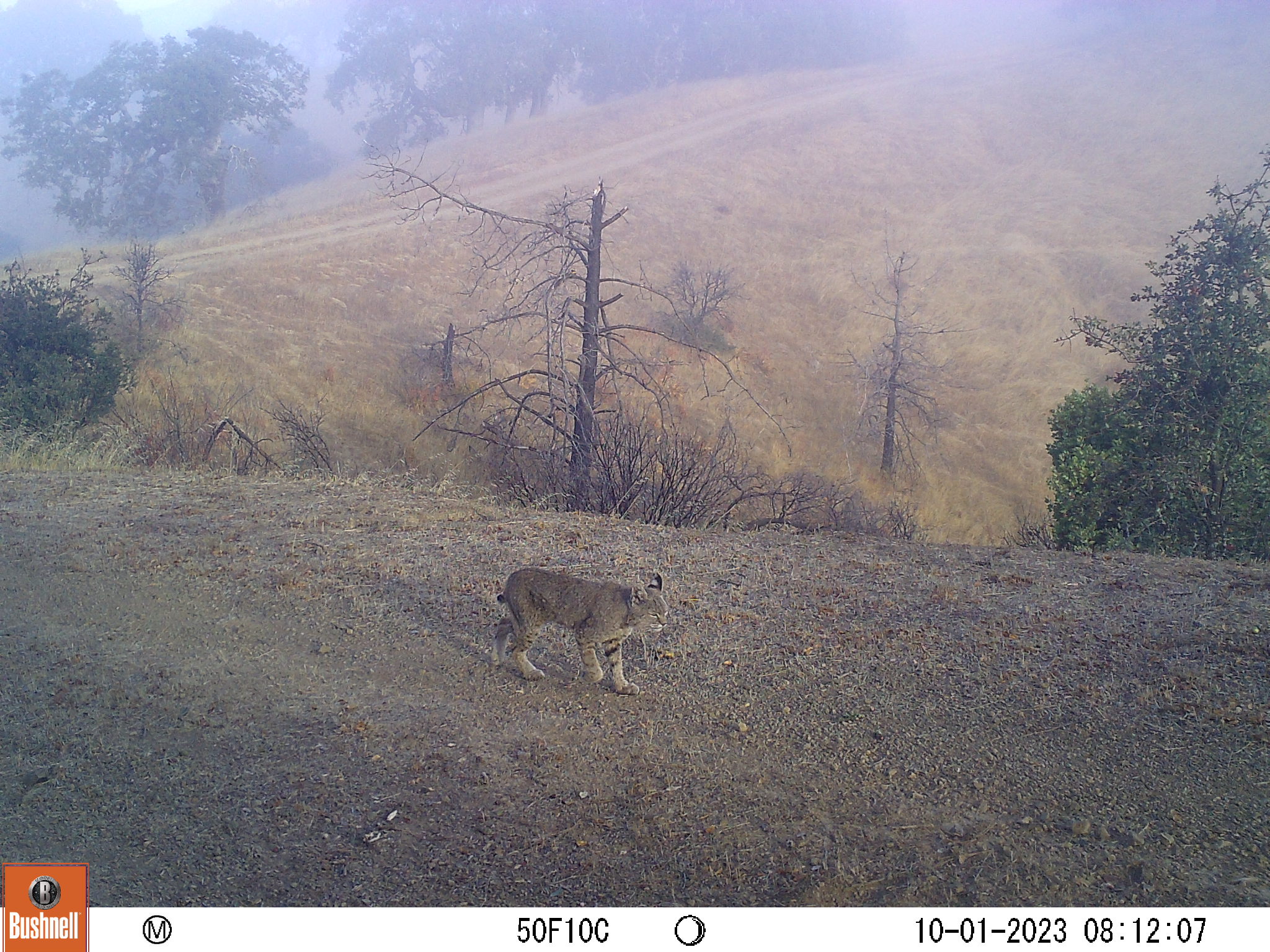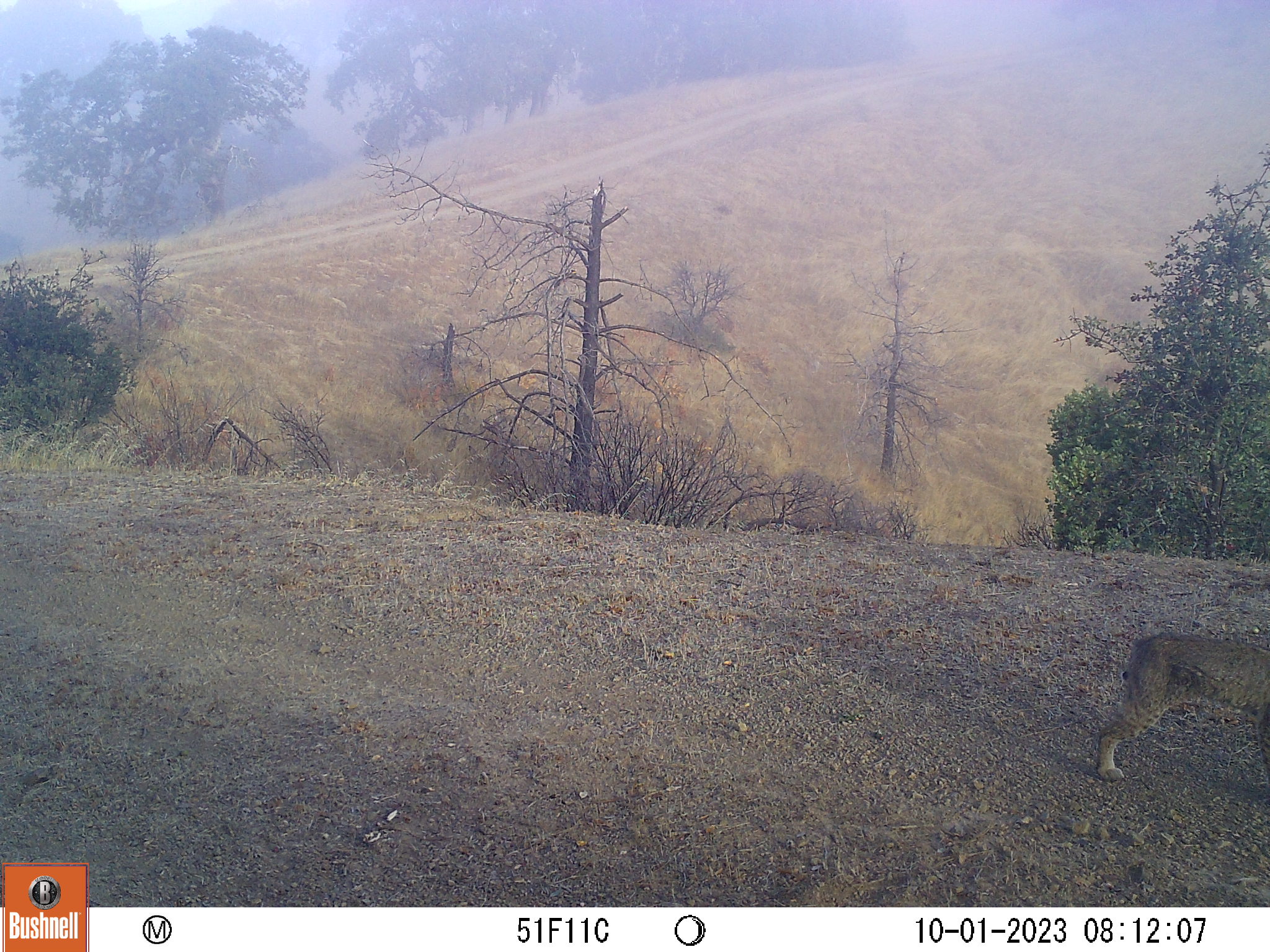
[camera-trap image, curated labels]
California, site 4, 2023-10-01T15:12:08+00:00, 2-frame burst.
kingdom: Animalia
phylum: Chordata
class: Mammalia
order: Carnivora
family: Felidae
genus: Lynx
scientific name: Lynx rufus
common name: bobcat